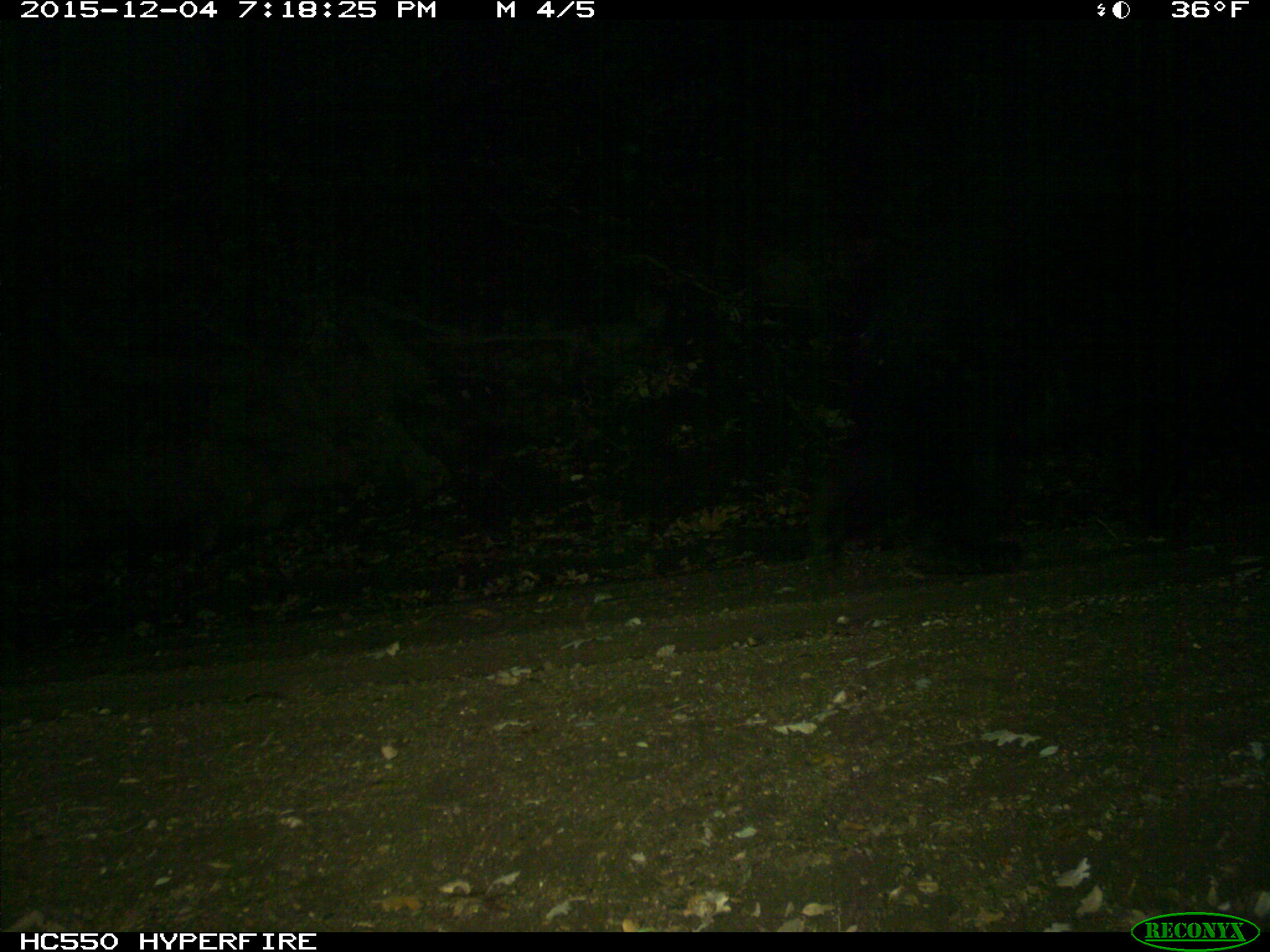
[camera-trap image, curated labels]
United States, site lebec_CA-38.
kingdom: Animalia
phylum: Chordata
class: Mammalia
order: Carnivora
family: Ursidae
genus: Ursus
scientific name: Ursus americanus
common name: american black bear